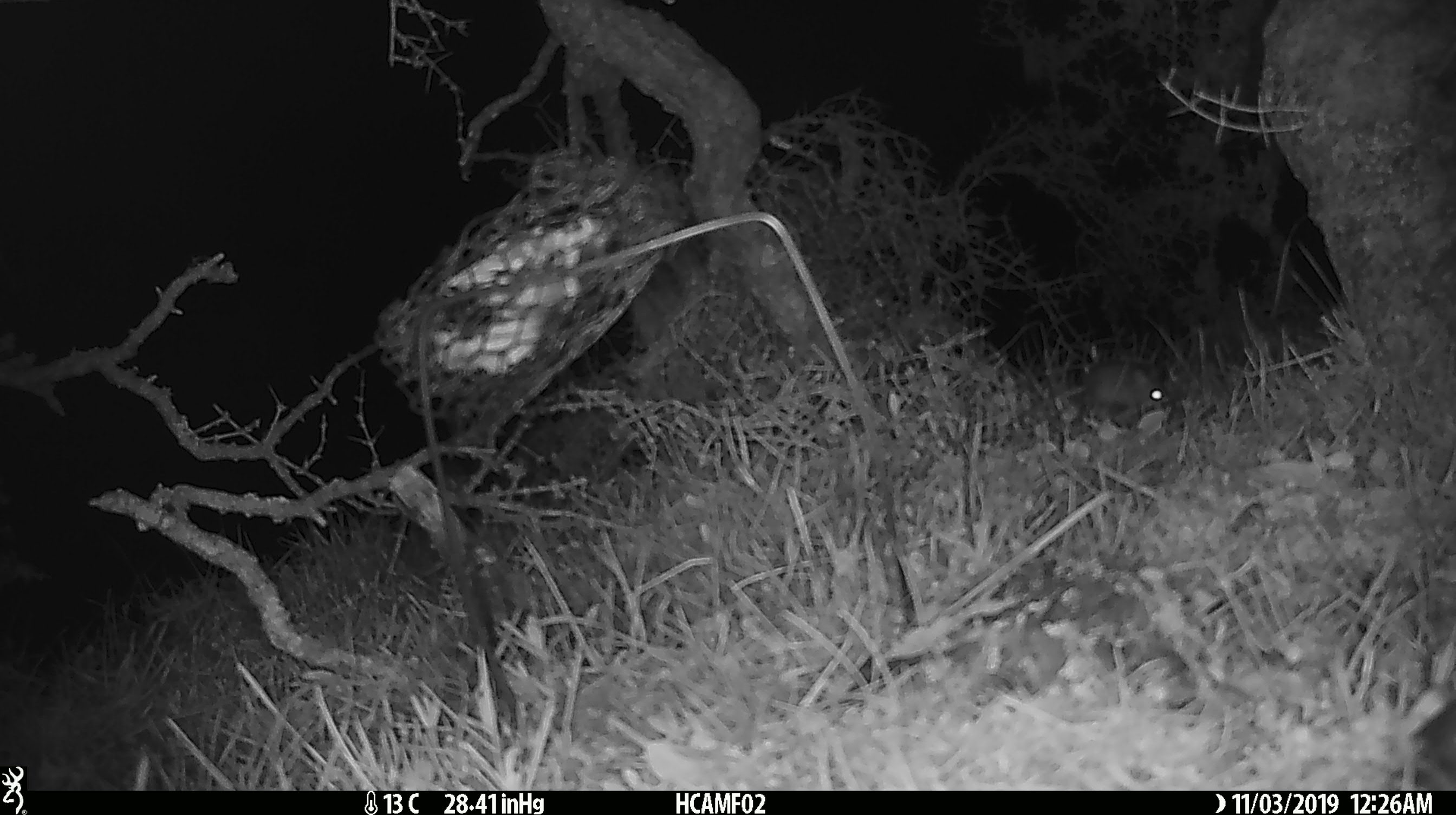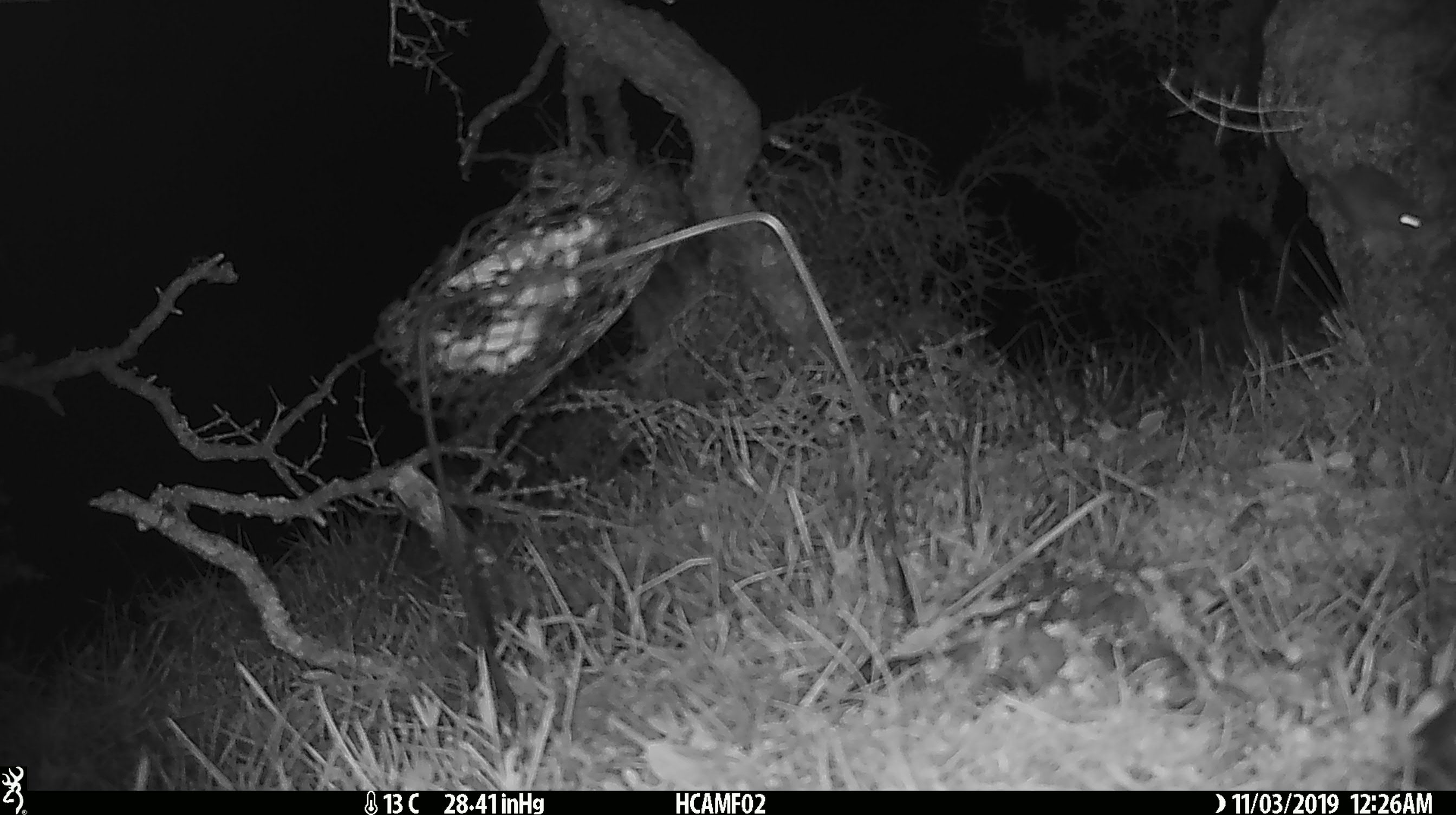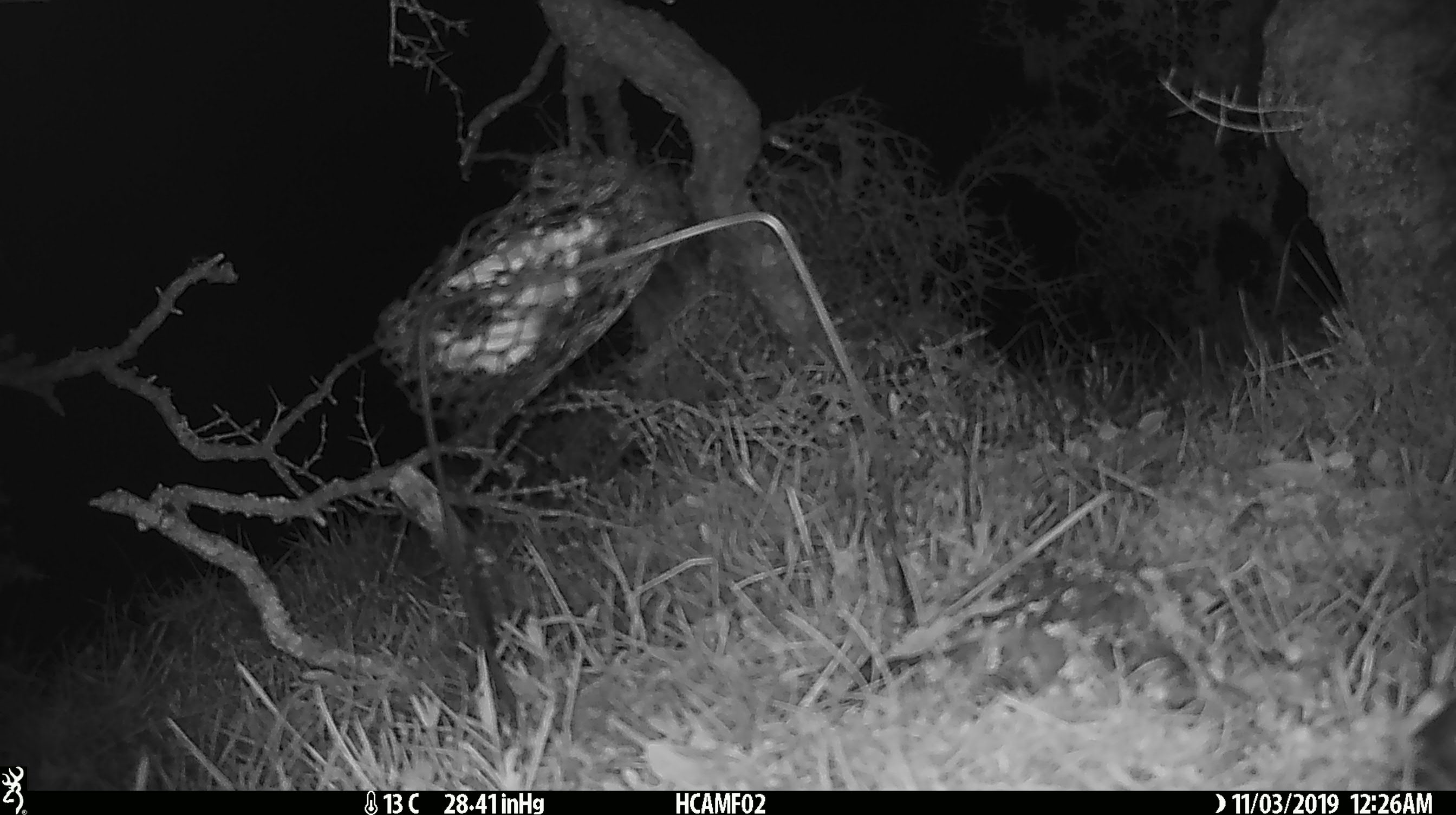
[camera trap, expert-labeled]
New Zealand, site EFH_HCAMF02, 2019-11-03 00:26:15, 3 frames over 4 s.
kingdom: Animalia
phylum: Chordata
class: Mammalia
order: Rodentia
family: Muridae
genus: Mus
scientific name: Mus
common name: mouse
Mouse (Mus).